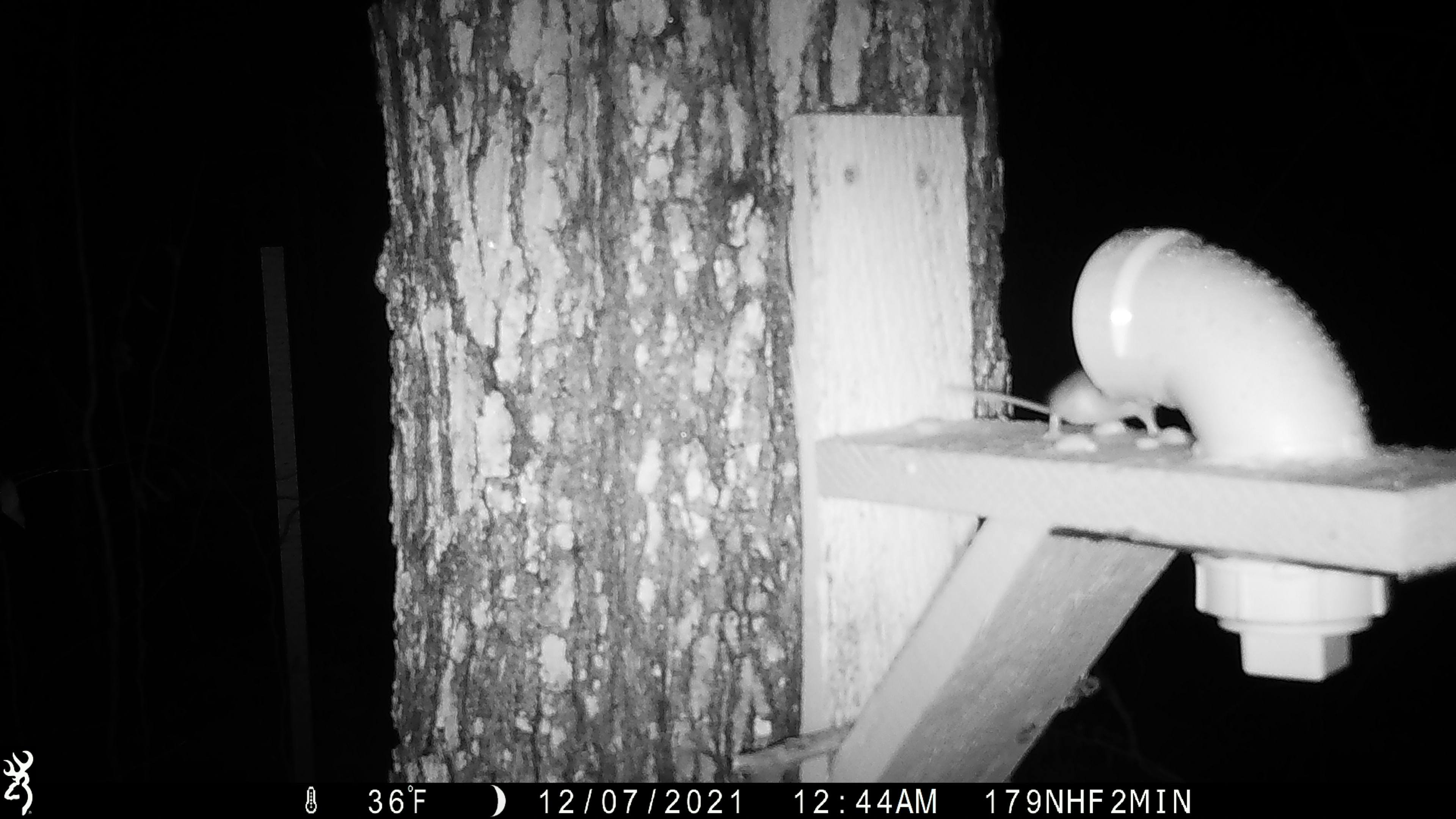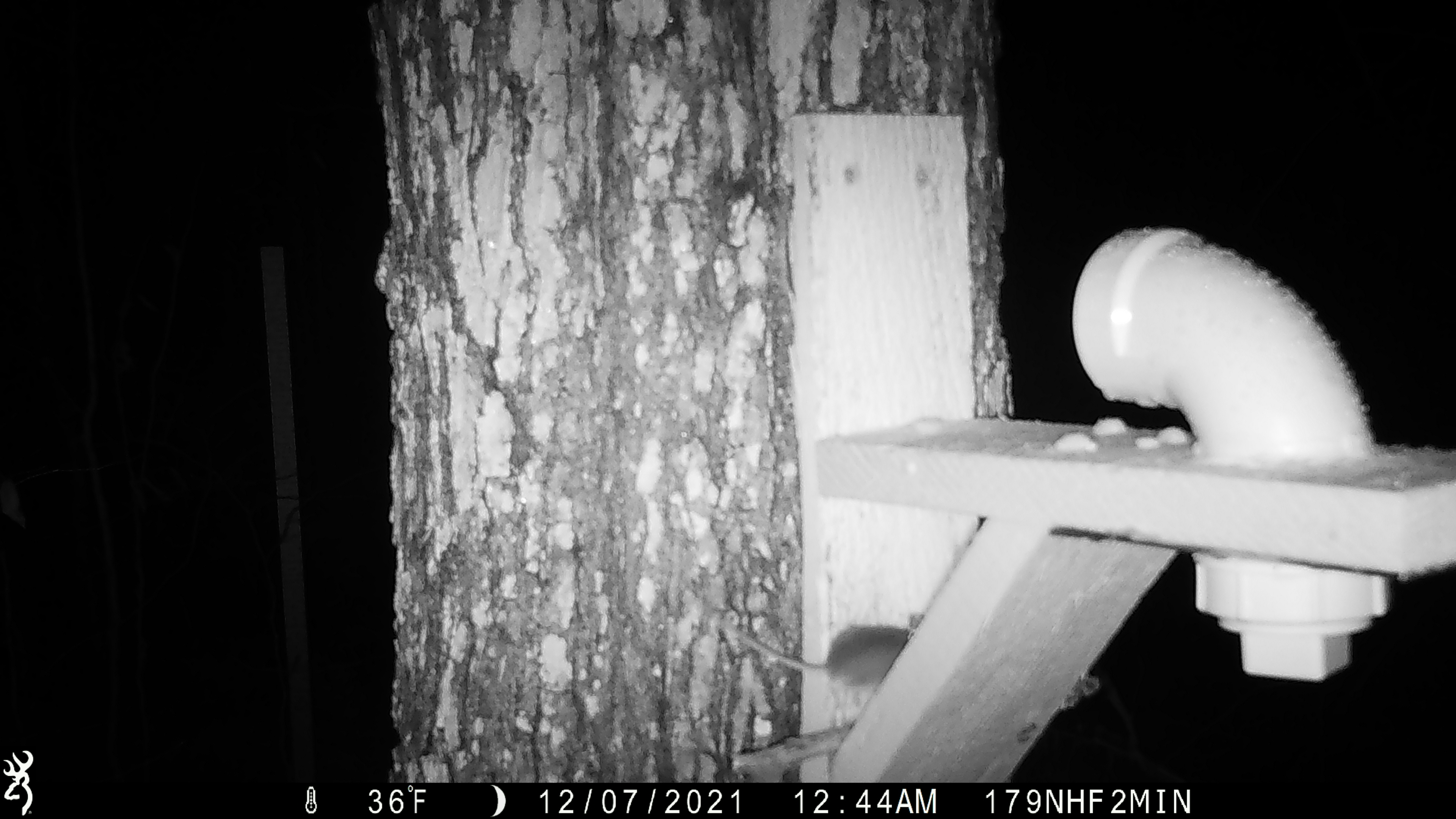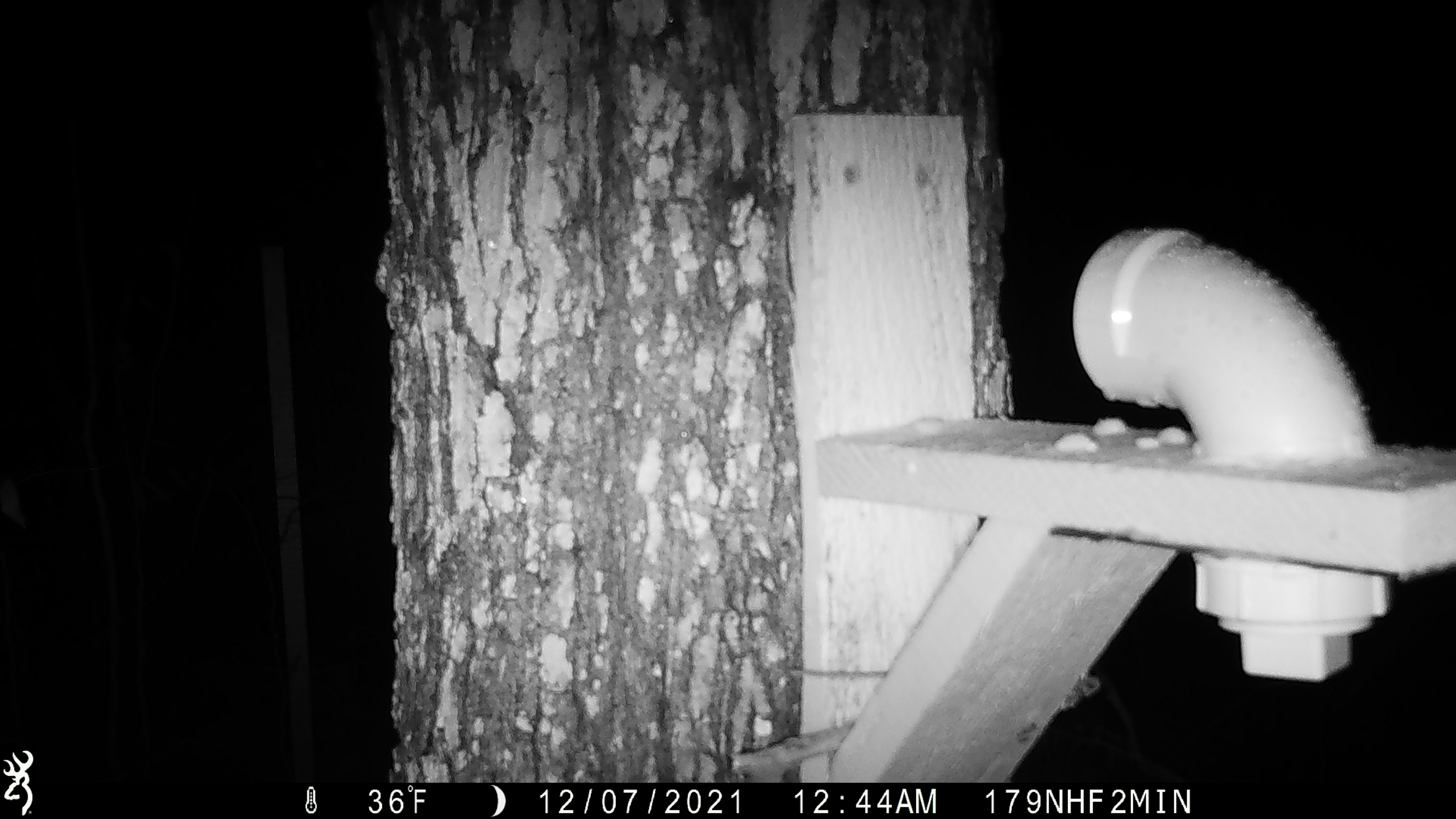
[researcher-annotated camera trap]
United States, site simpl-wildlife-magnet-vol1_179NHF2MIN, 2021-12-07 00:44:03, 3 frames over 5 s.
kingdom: Animalia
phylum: Chordata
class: Mammalia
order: Rodentia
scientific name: Rodentia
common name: mouse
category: mouse sp.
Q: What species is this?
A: Mouse sp. (mouse) (Rodentia).